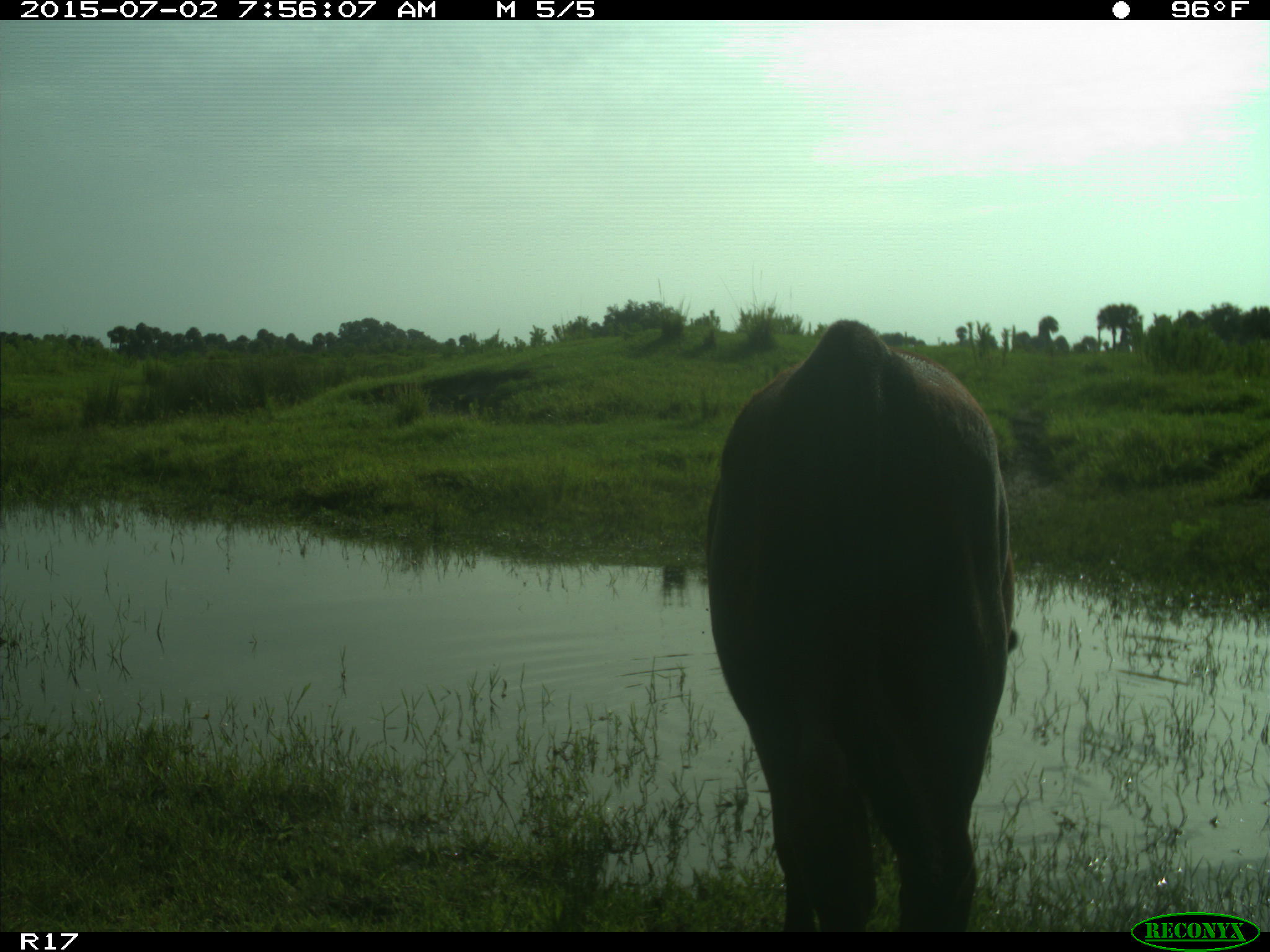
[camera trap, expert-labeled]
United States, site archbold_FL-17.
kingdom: Animalia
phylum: Chordata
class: Mammalia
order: Artiodactyla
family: Bovidae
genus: Bos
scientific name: Bos taurus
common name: domestic cow